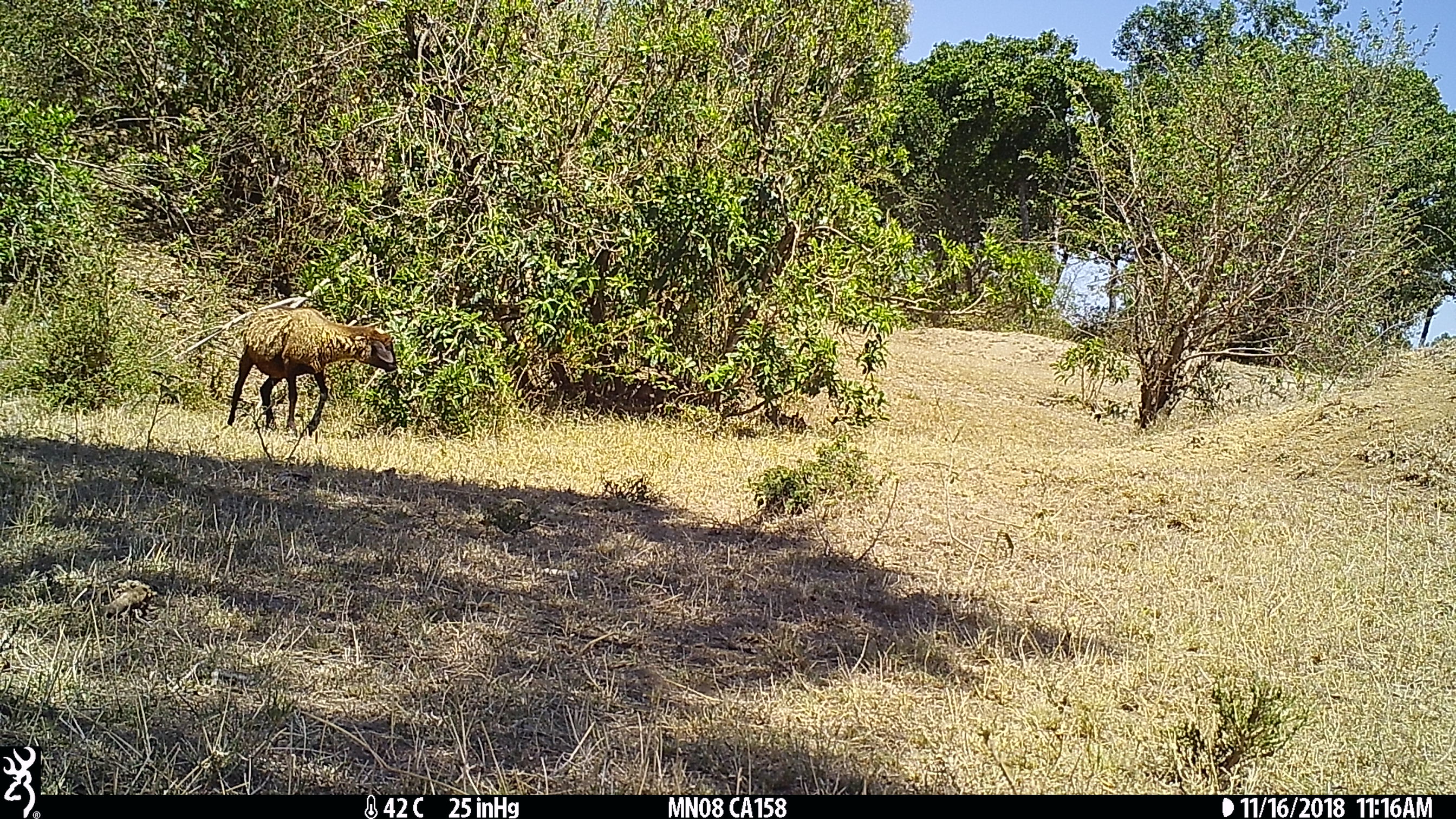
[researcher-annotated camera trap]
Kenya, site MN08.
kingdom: Animalia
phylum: Chordata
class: Mammalia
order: Artiodactyla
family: Bovidae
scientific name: Bovidae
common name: sheep or goat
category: shoat